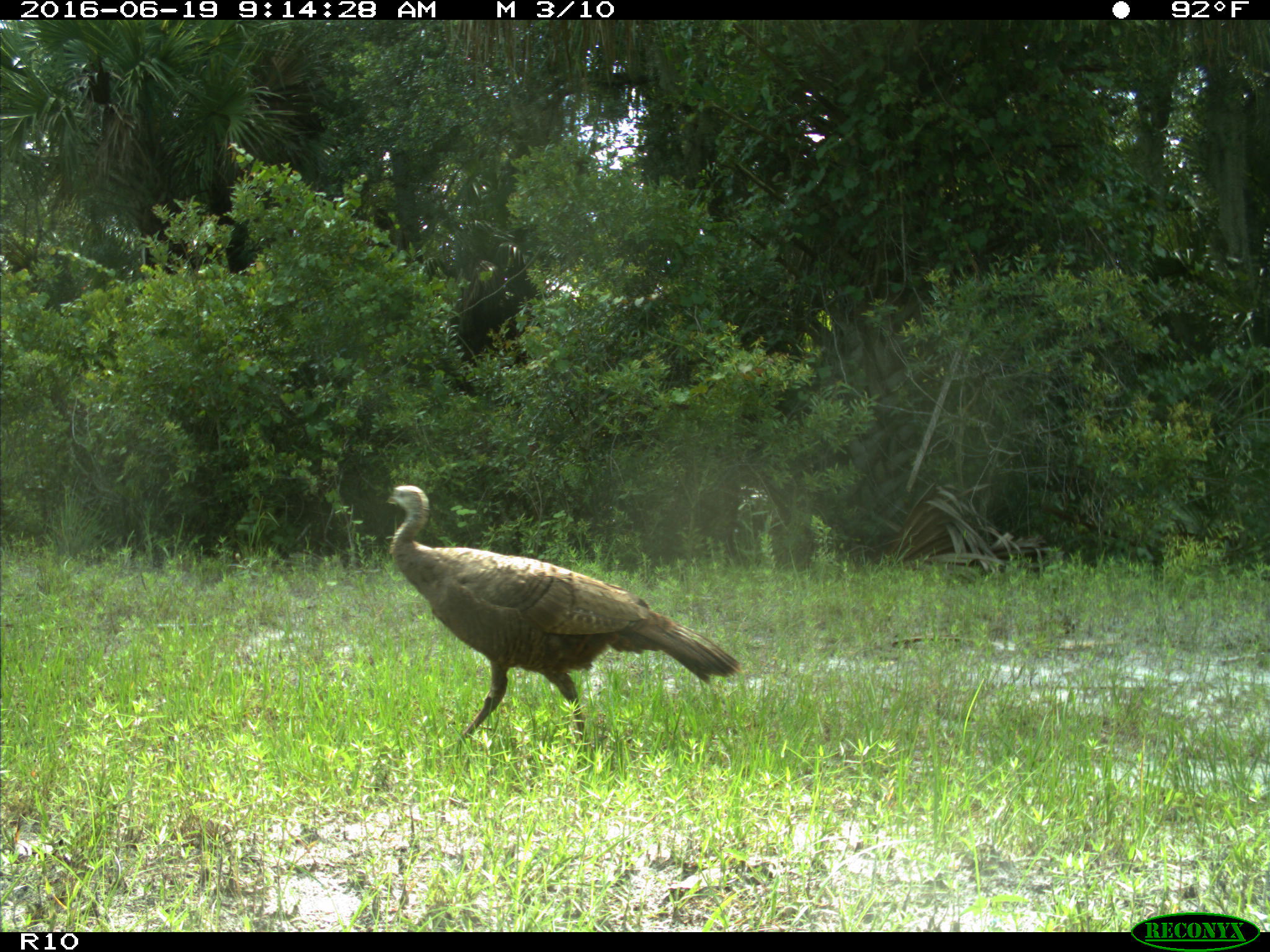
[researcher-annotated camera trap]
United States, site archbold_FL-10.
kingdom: Animalia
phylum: Chordata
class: Aves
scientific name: Aves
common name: birds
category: unidentified bird